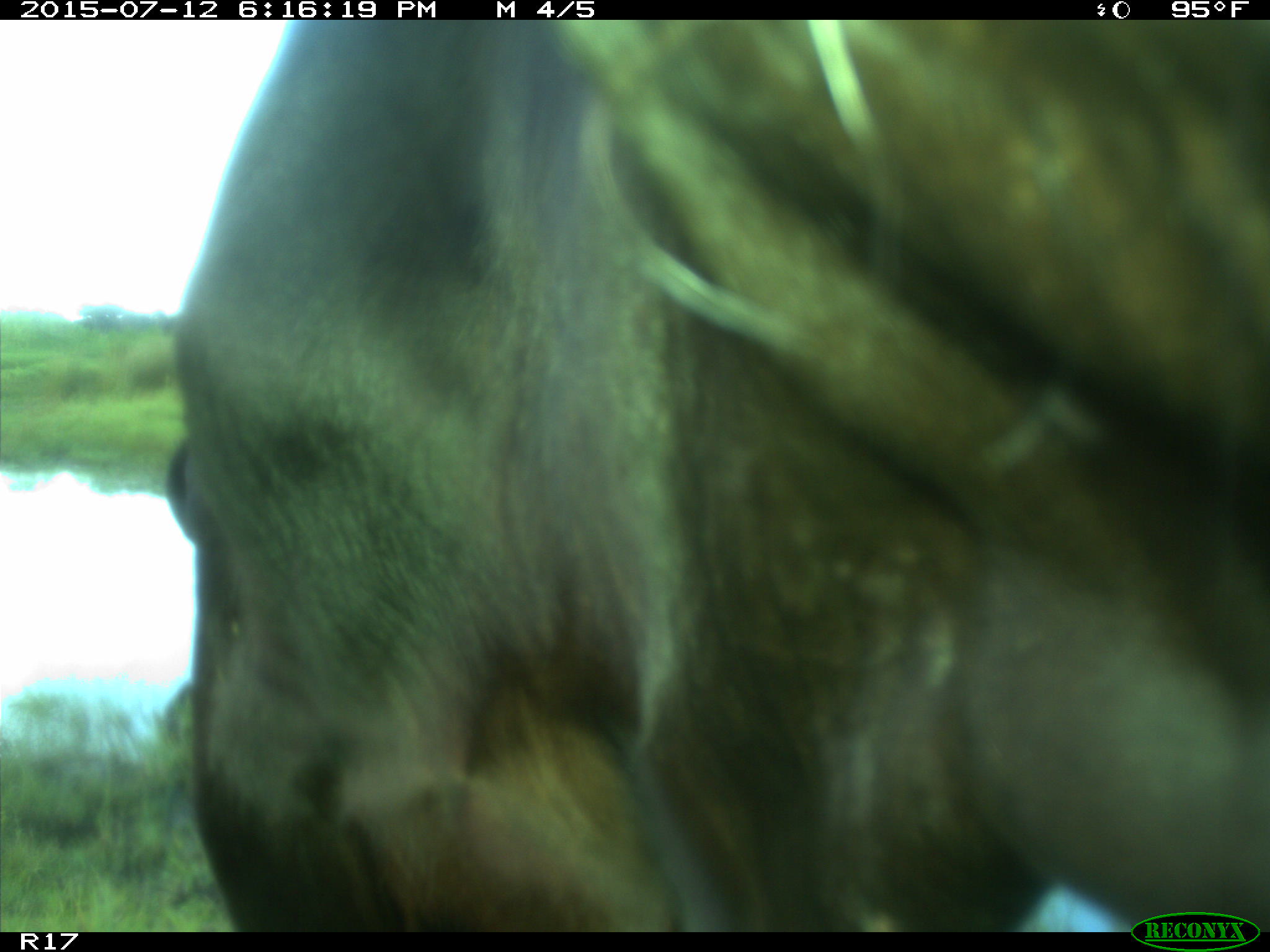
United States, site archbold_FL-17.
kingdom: Animalia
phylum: Chordata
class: Mammalia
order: Artiodactyla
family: Bovidae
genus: Bos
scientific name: Bos taurus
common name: domestic cow